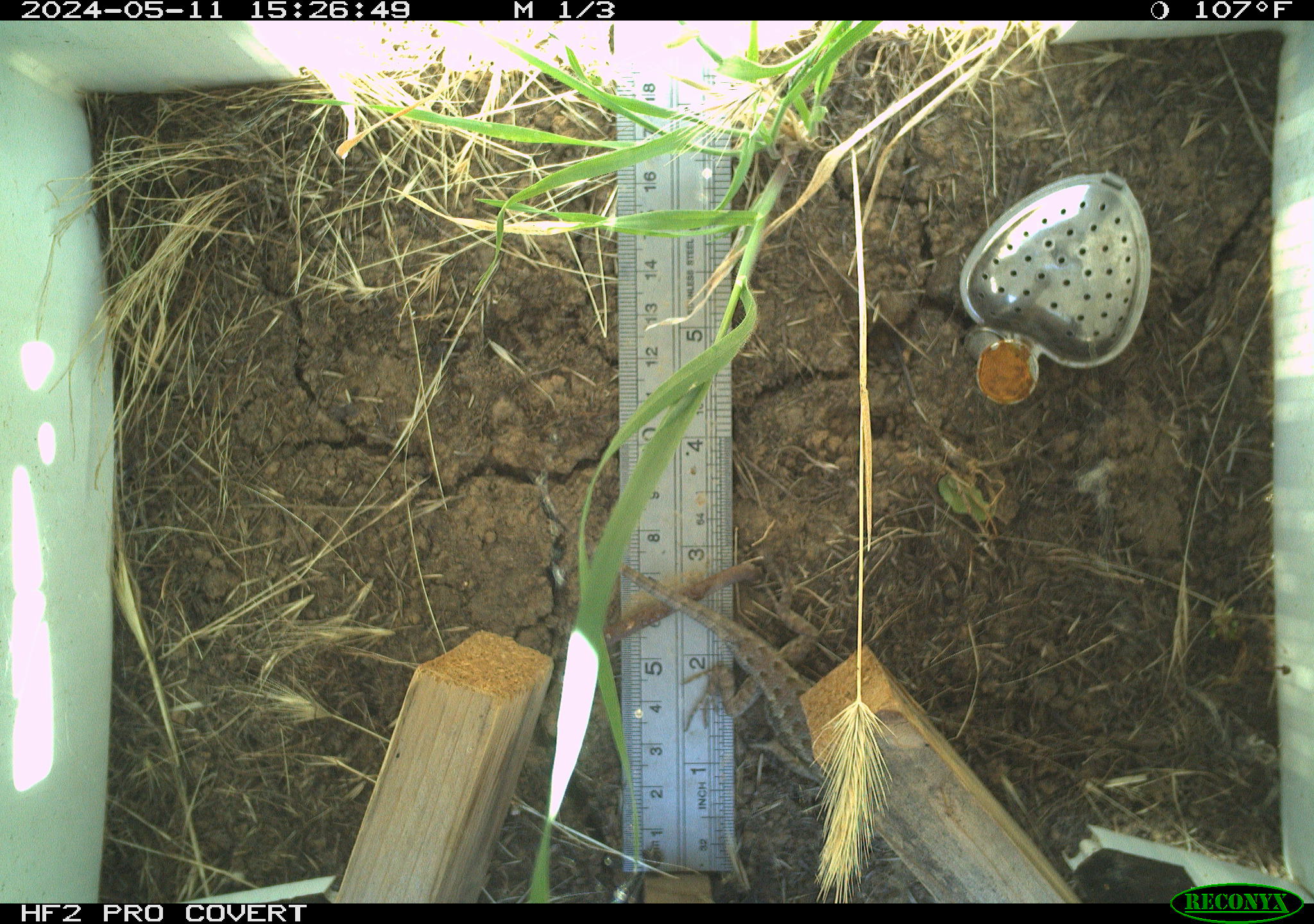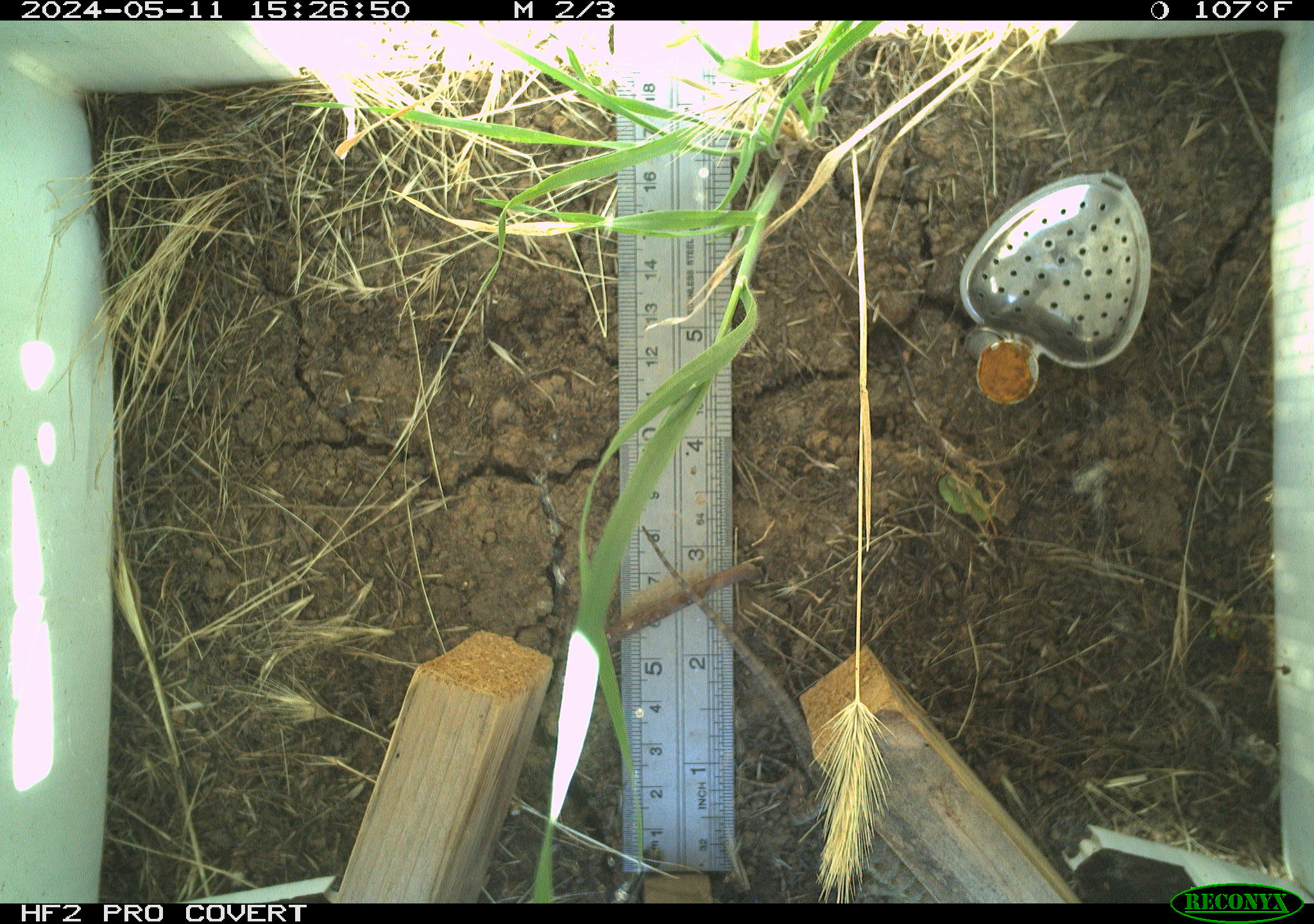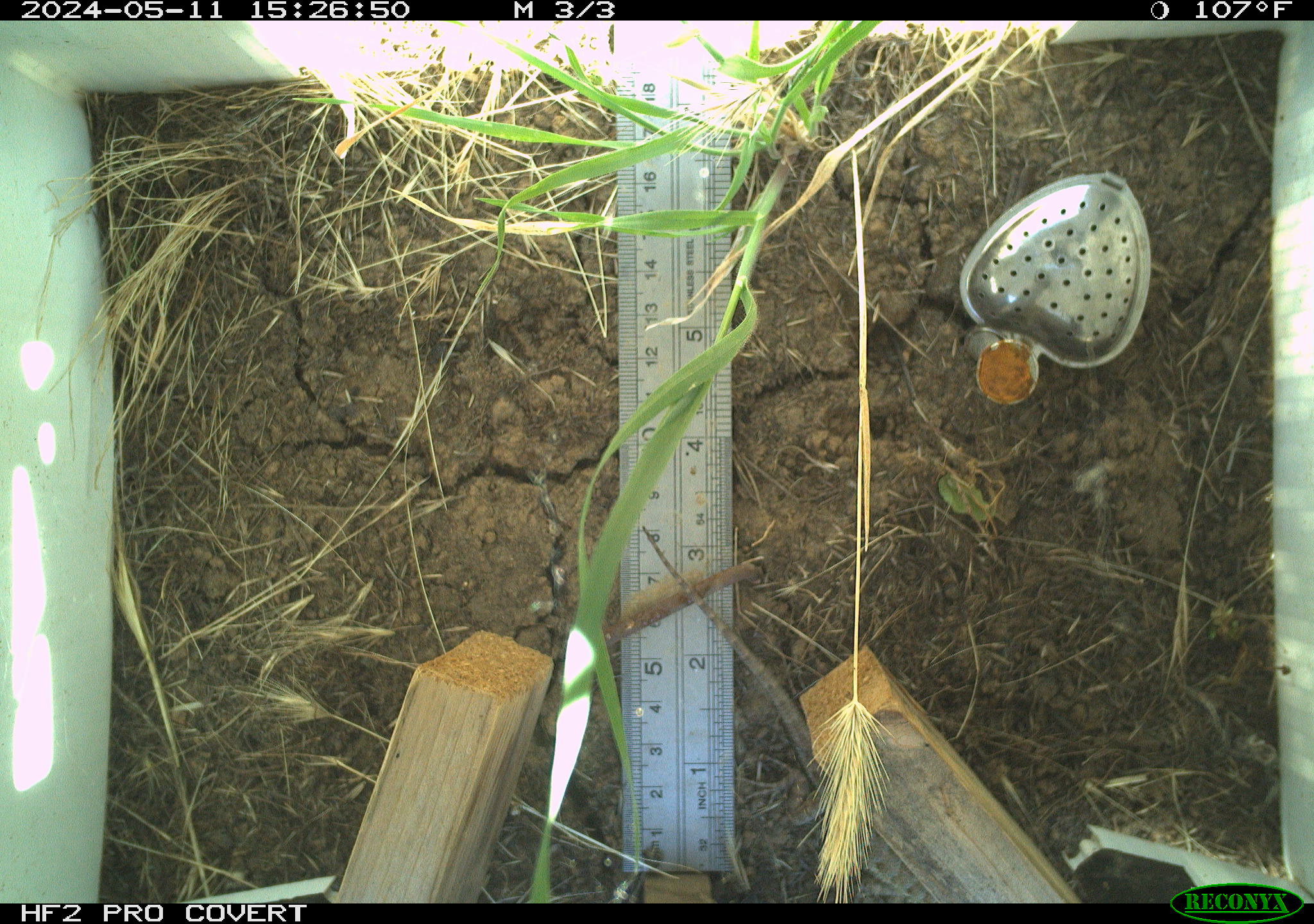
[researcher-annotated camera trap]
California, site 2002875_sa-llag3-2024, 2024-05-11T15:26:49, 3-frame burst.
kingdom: Animalia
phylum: Chordata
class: Reptilia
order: Squamata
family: Phrynosomatidae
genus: Sceloporus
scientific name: Sceloporus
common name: spiny lizards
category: sceloporus species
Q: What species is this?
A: Sceloporus species (spiny lizards) (Sceloporus).